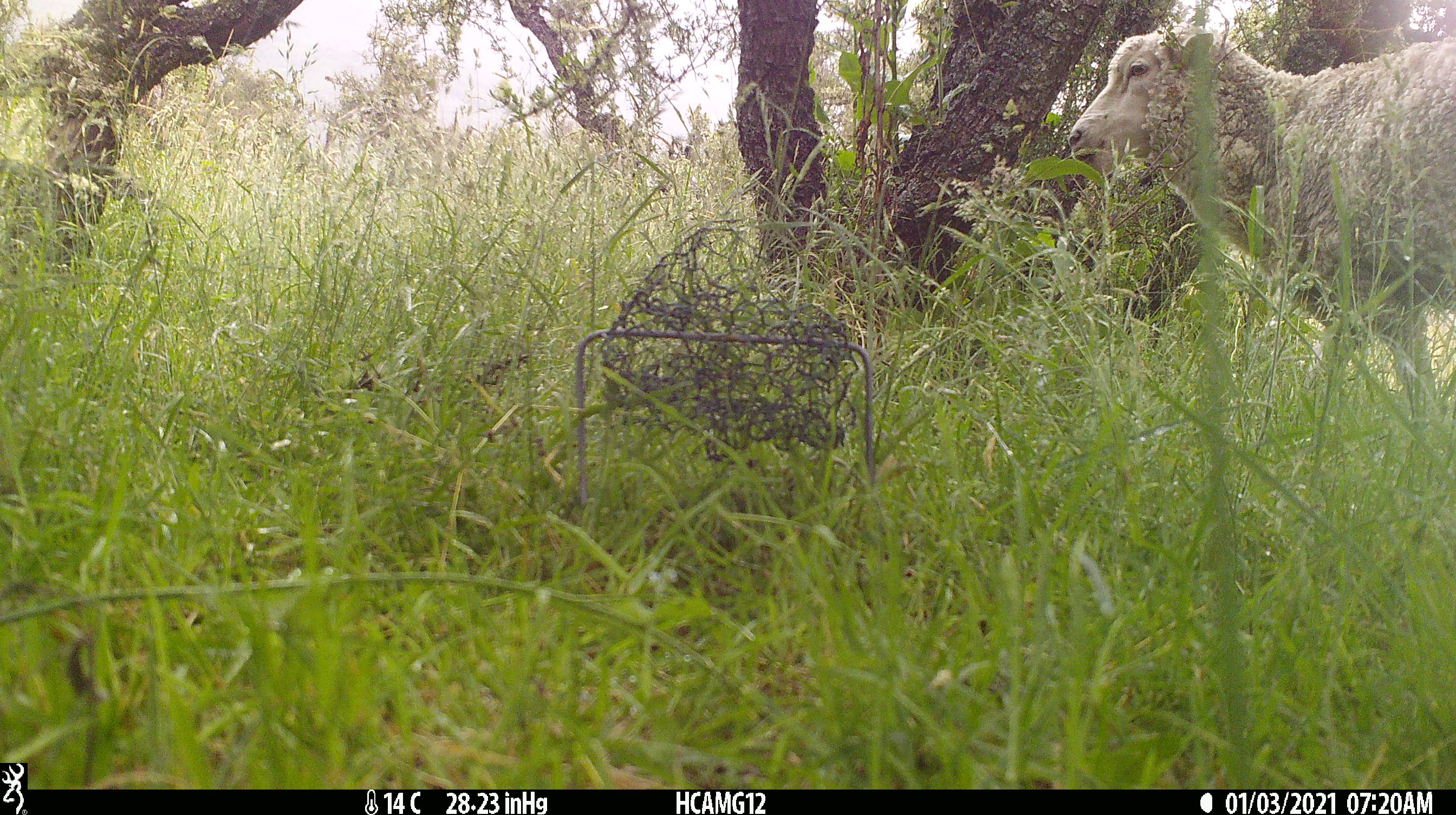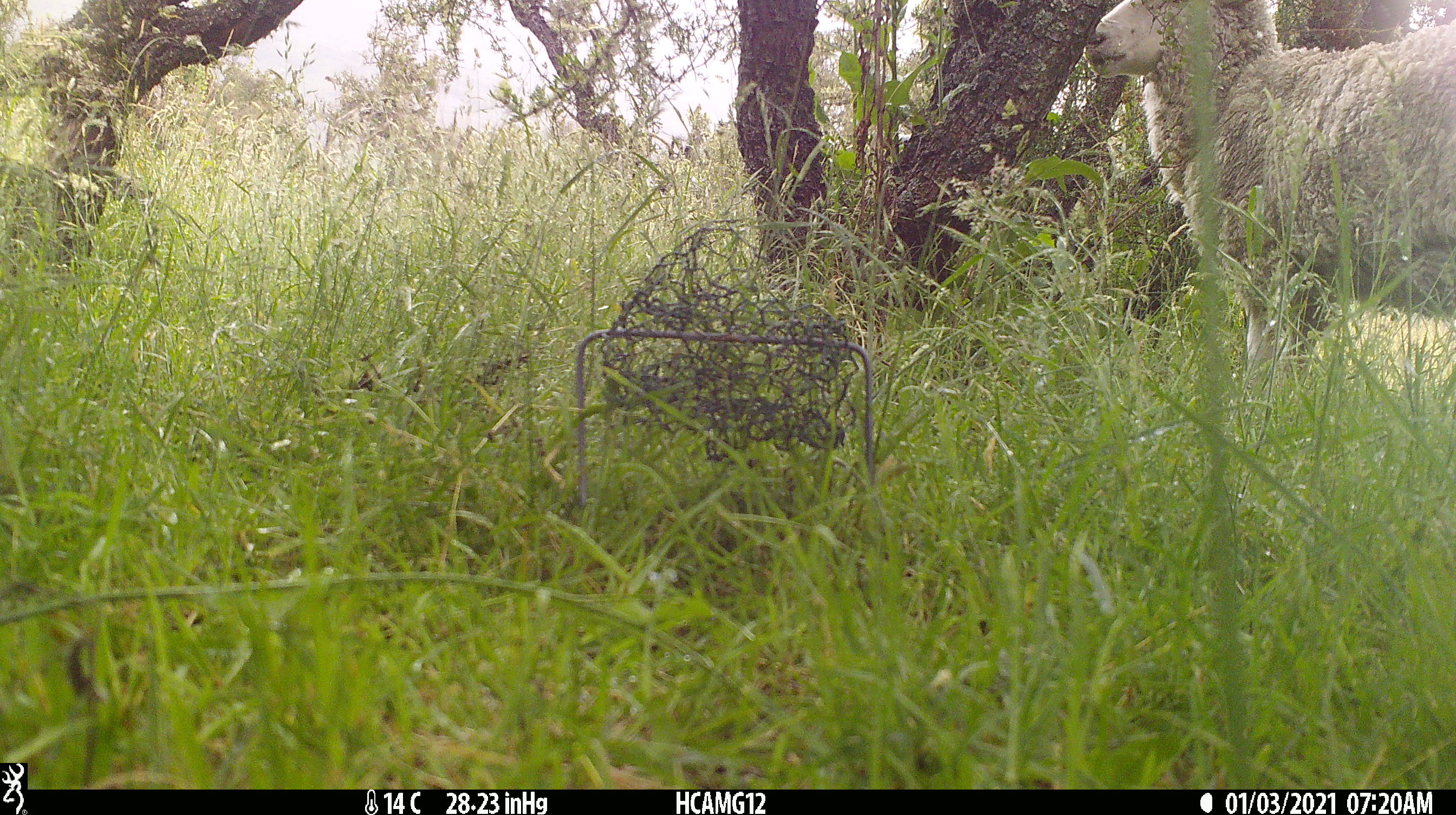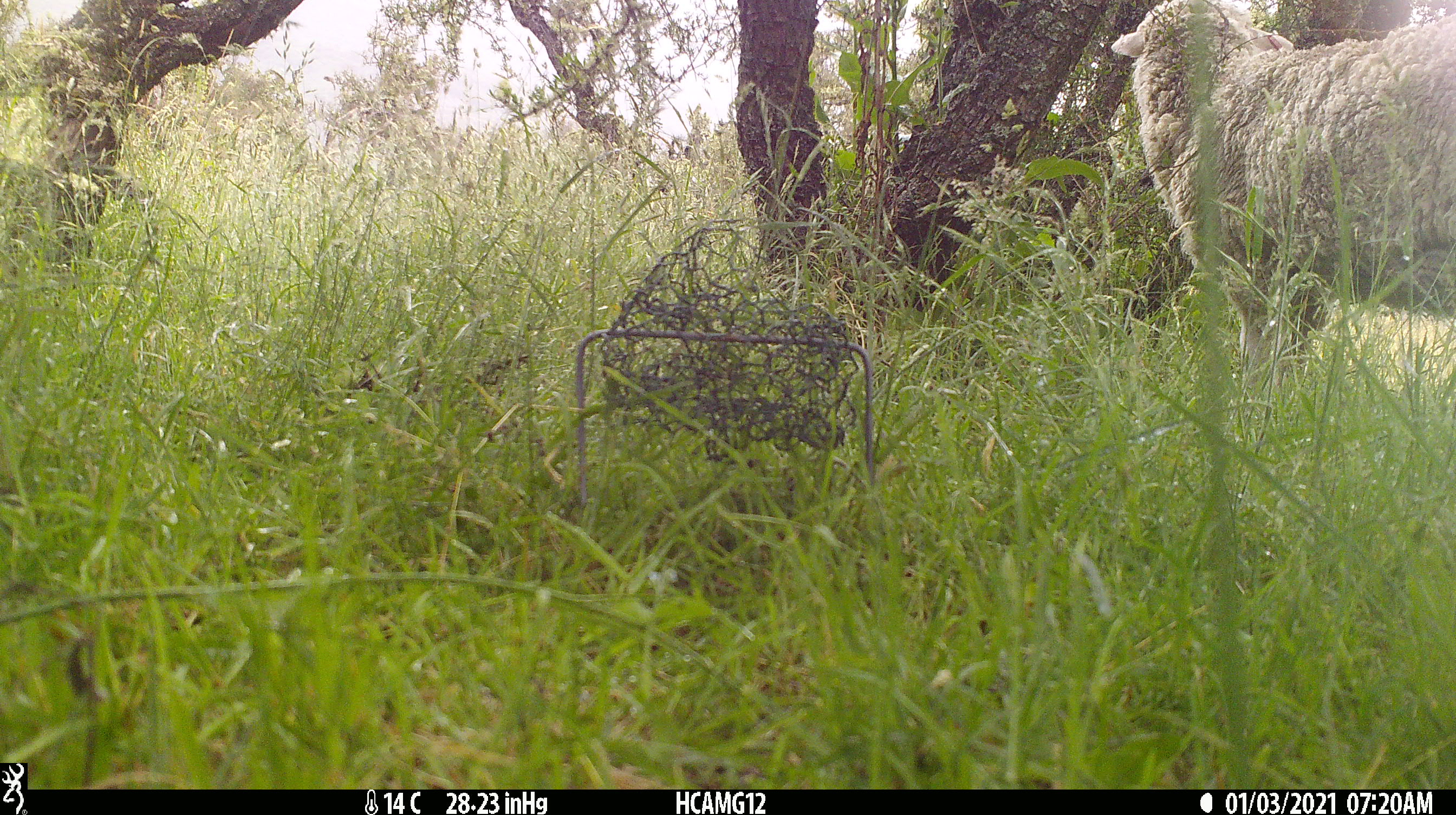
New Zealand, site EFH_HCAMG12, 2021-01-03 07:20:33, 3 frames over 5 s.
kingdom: Animalia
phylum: Chordata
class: Mammalia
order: Artiodactyla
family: Bovidae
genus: Ovis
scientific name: Ovis aries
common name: domestic sheep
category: sheep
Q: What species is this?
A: Sheep (domestic sheep) (Ovis aries).